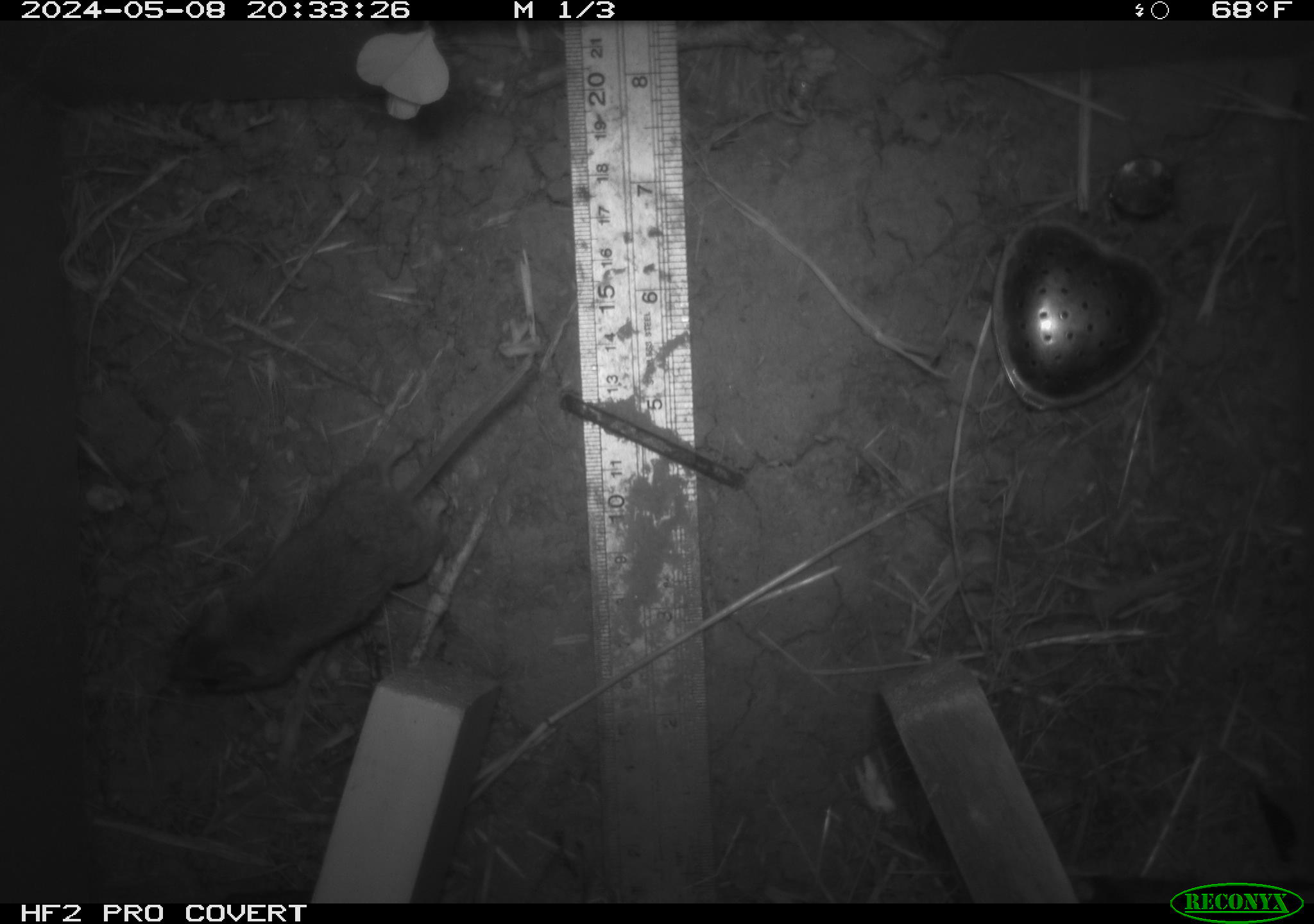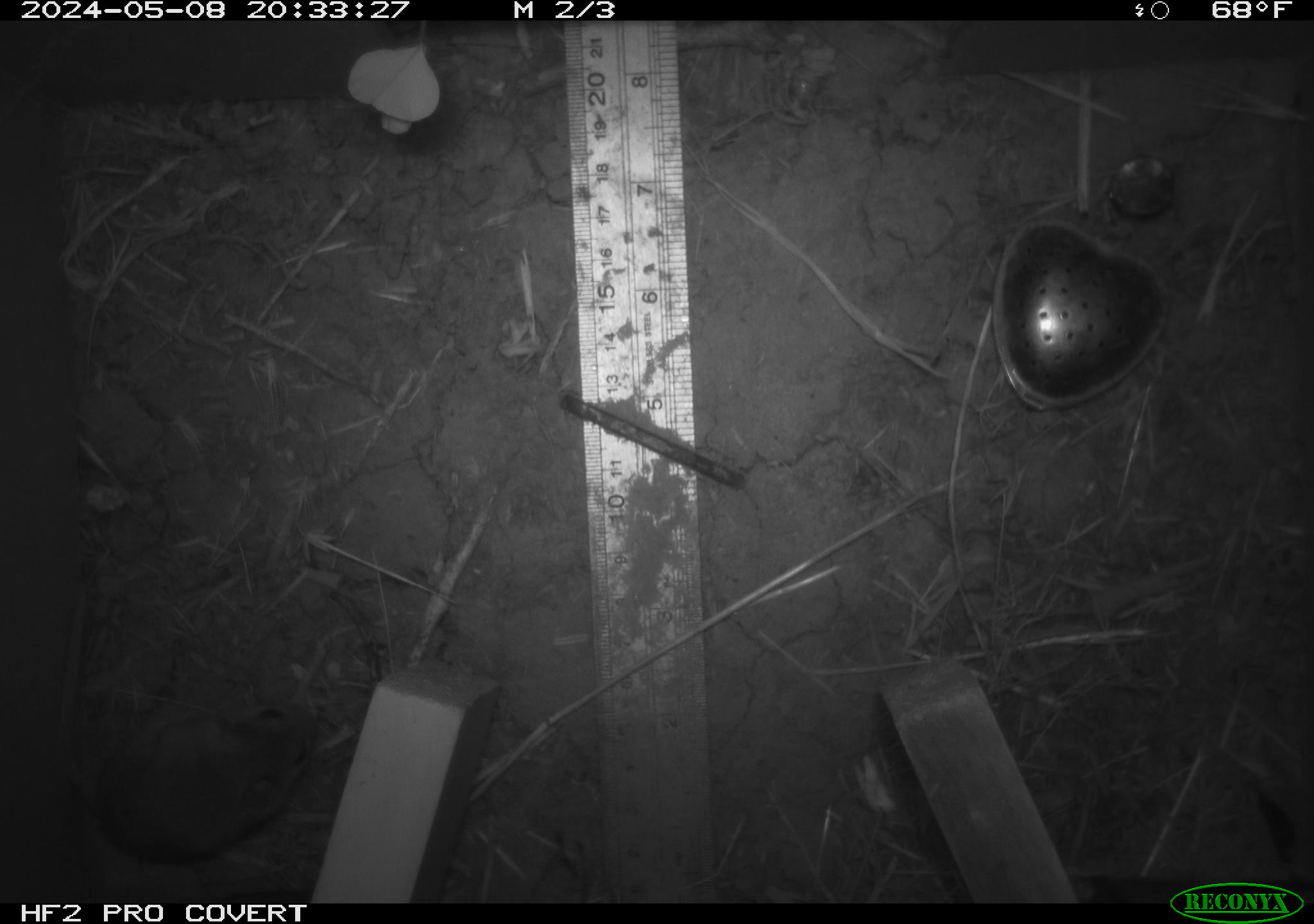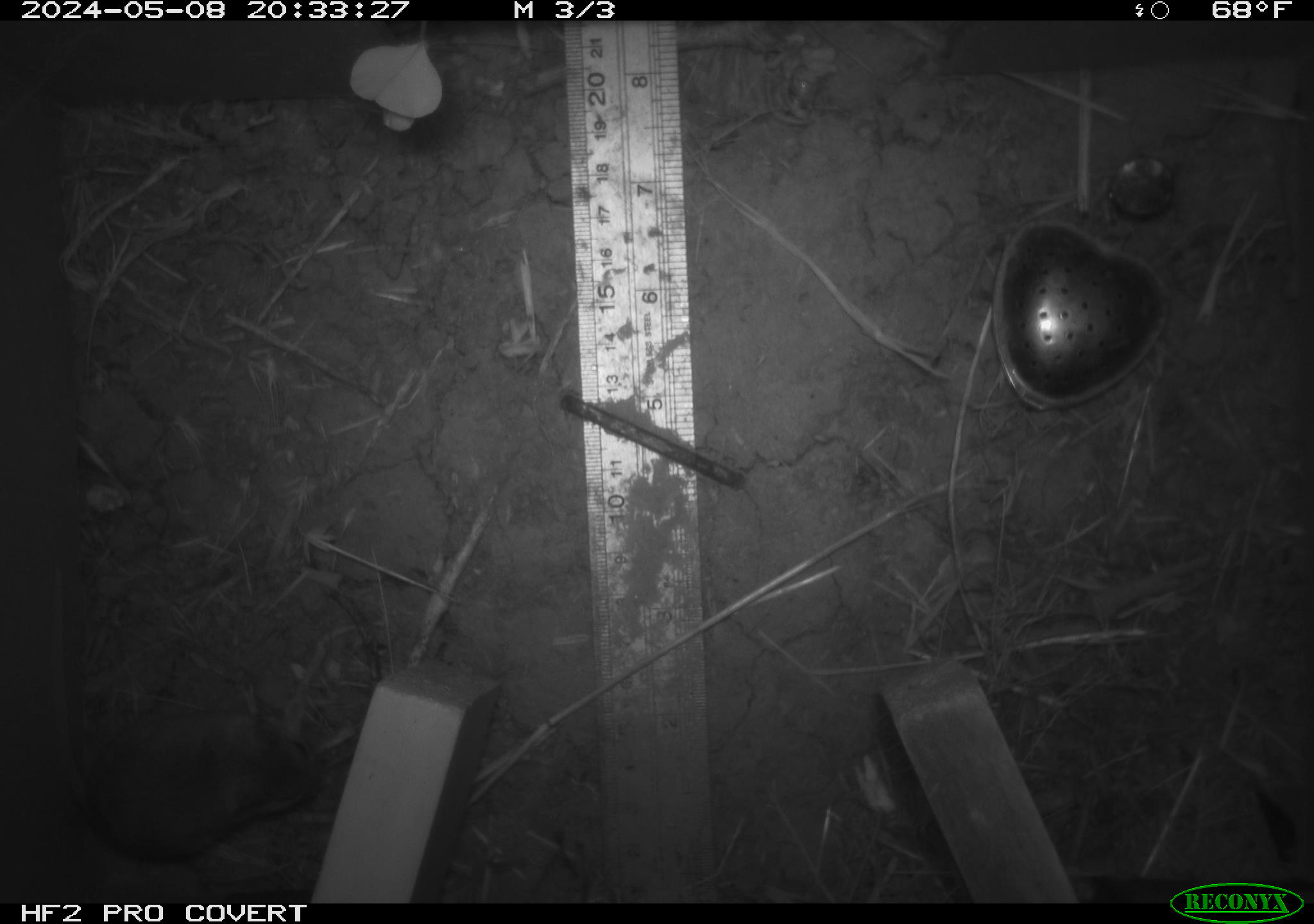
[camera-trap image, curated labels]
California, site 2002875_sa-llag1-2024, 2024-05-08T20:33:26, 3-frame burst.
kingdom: Animalia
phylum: Chordata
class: Mammalia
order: Rodentia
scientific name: Rodentia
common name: mouse species